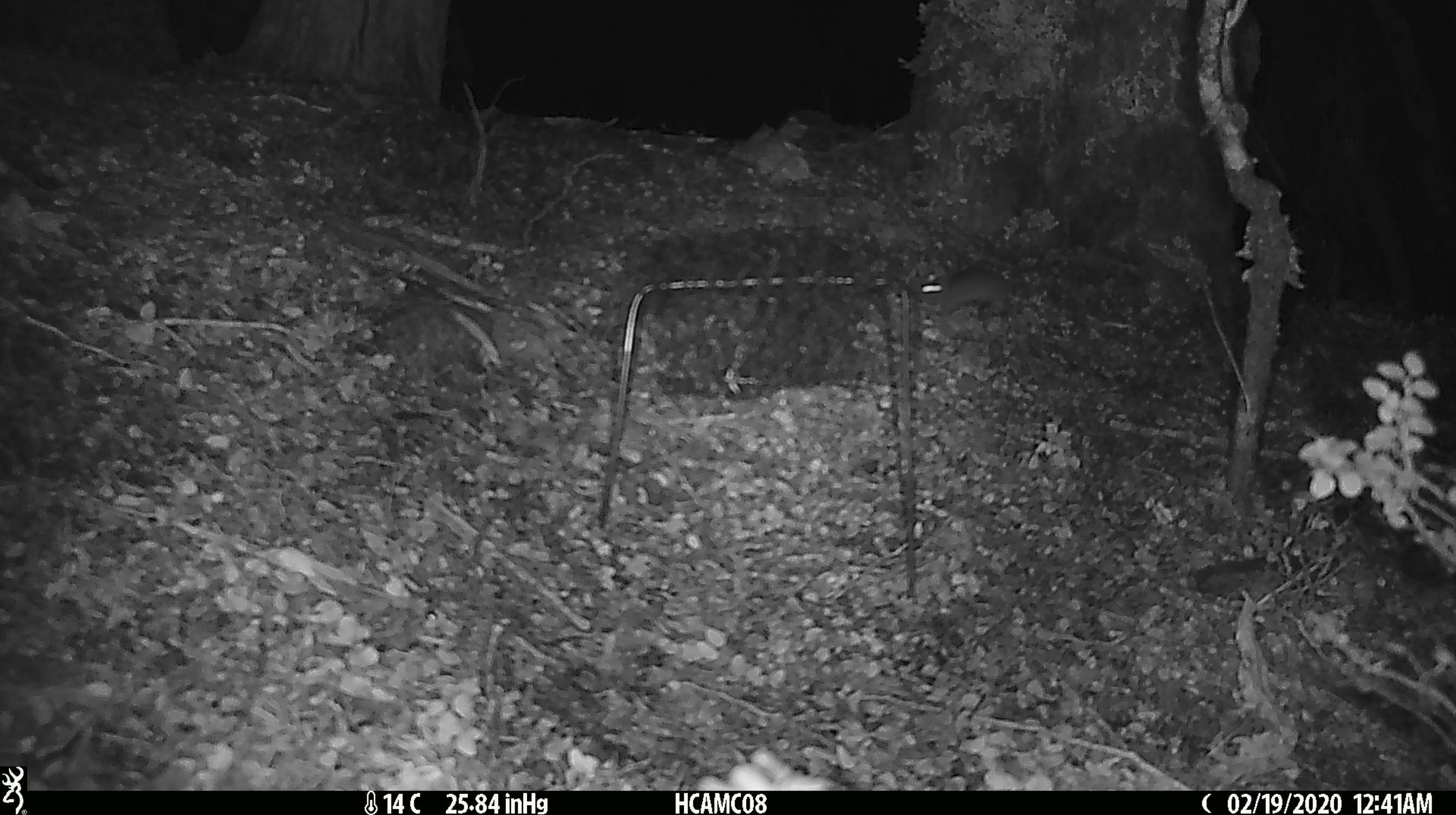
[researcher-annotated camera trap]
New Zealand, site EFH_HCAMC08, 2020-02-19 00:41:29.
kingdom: Animalia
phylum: Chordata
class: Mammalia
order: Rodentia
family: Muridae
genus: Mus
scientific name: Mus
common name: mouse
Mouse (Mus).